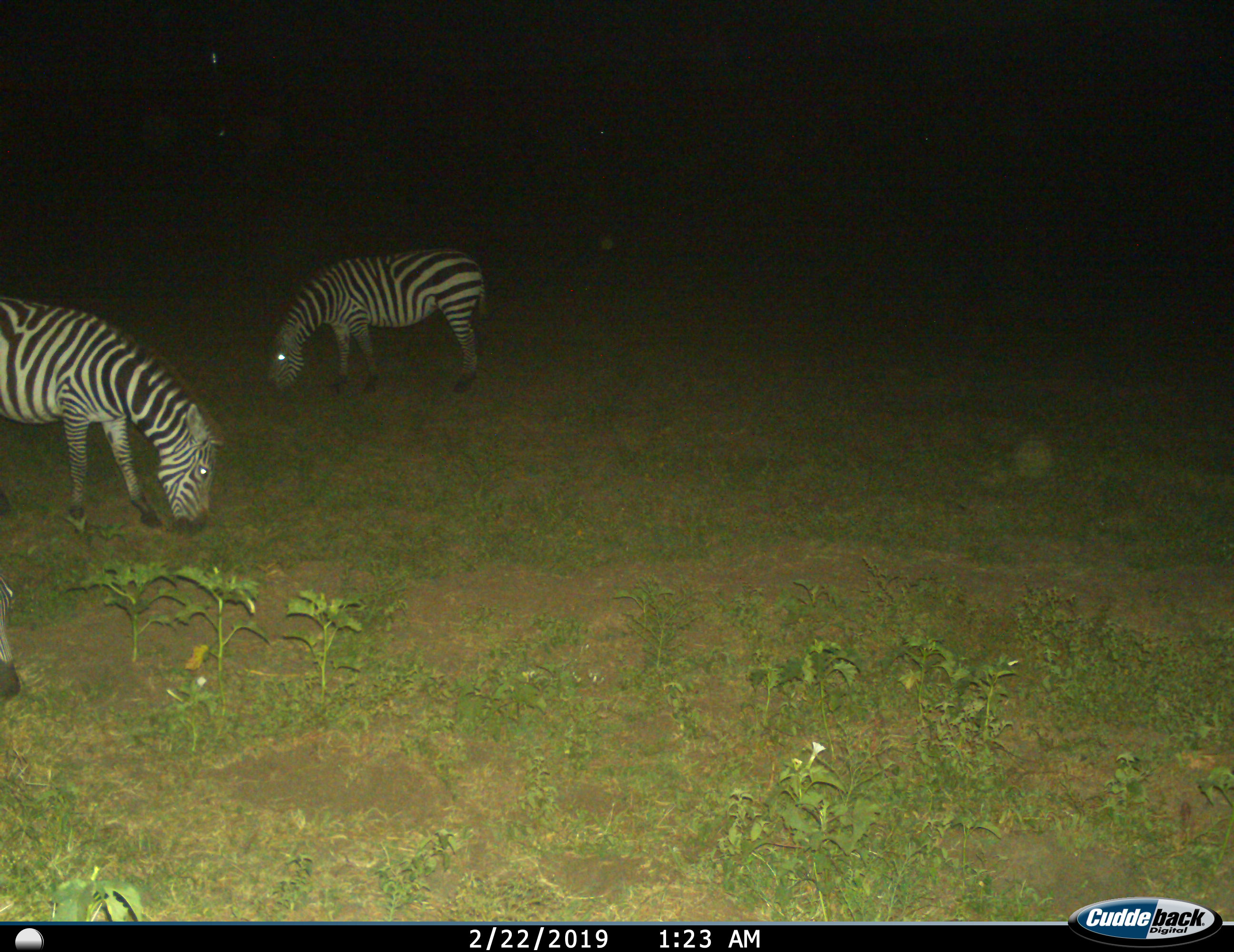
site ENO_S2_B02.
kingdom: Animalia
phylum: Chordata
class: Mammalia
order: Perissodactyla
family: Equidae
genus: Equus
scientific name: Equus quagga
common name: plains zebra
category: zebraplains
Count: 2.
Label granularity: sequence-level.